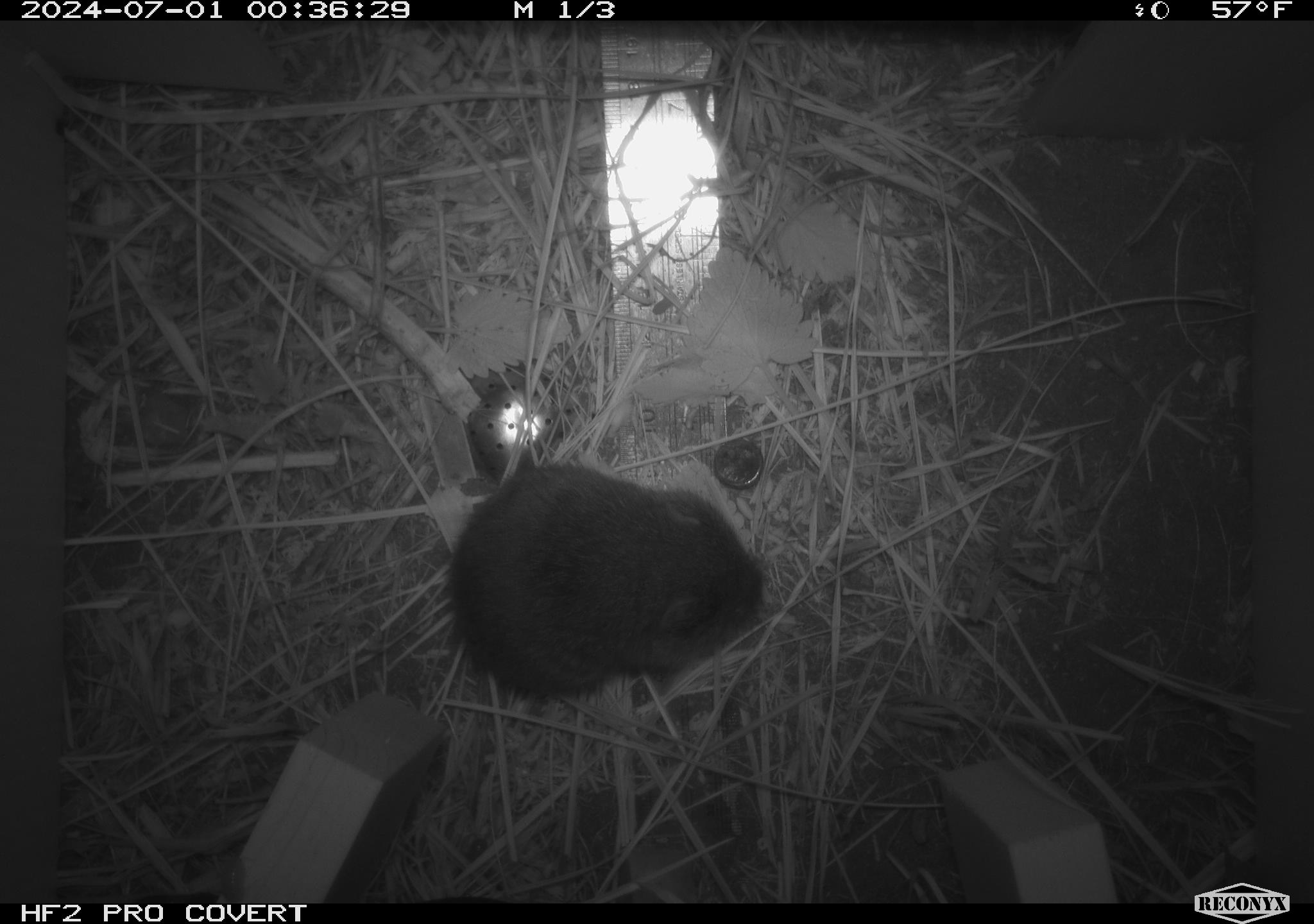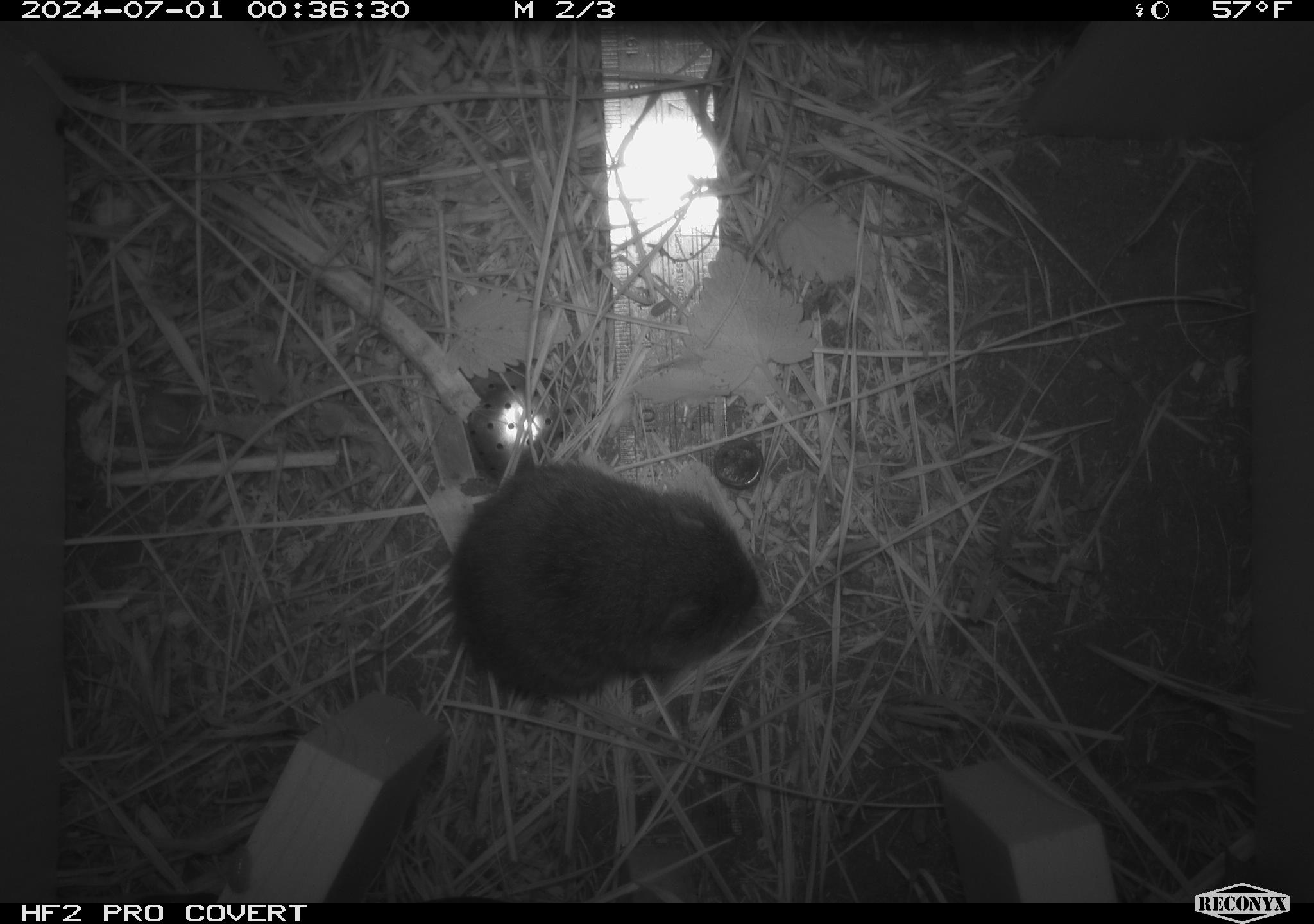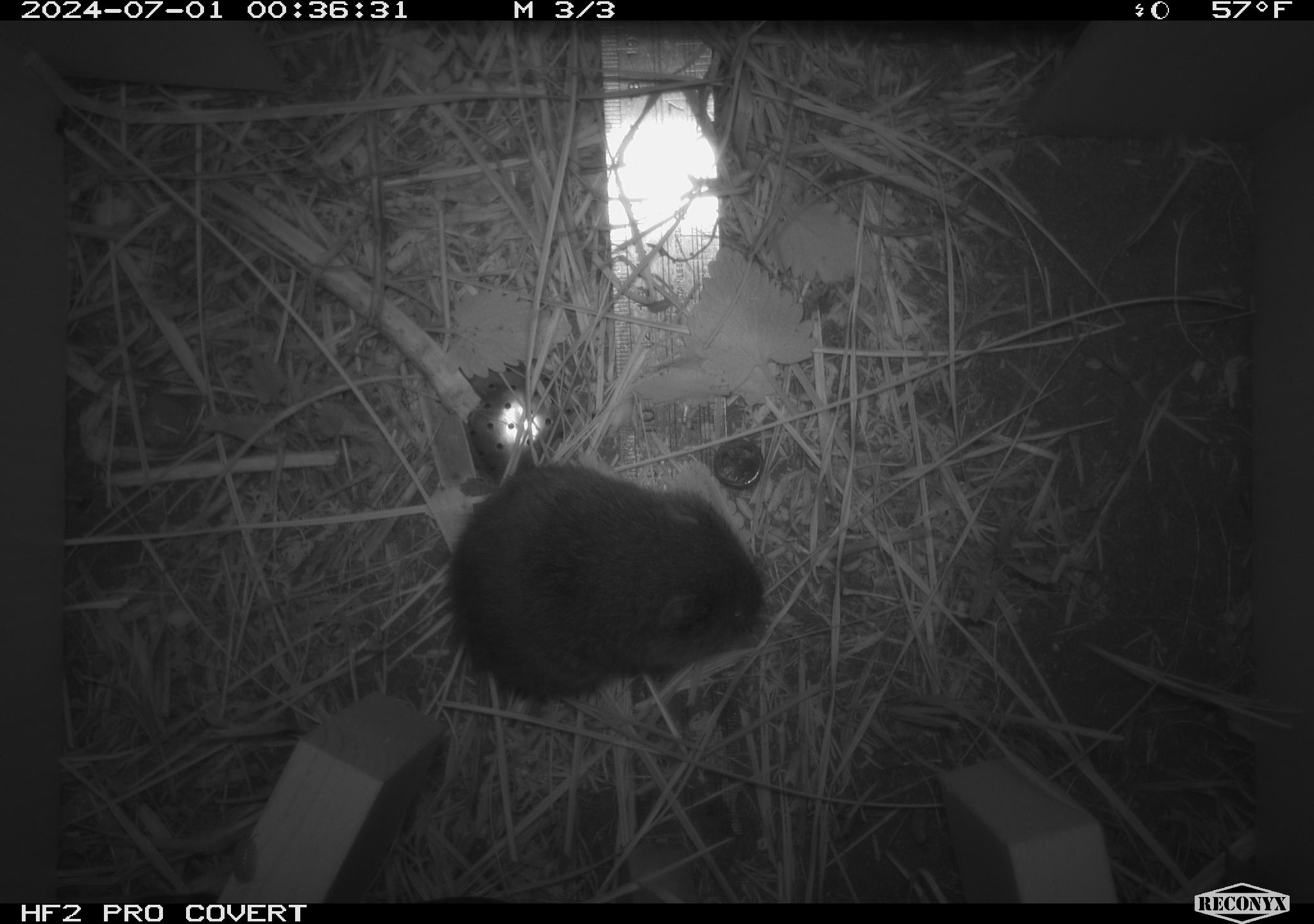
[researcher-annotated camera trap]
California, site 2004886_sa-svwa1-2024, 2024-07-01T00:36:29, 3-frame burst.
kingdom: Animalia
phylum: Chordata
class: Mammalia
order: Rodentia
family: Cricetidae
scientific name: Arvicolinae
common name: voles, lemmings, and muskrats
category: arvicolinae subfamily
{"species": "arvicolinae subfamily (voles, lemmings, and muskrats) (Arvicolinae)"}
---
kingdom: Animalia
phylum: Arthropoda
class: Malacostraca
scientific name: Malacostraca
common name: amphipods, crabs, isopods, krill, lobsters and shrimps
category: malacostracan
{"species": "malacostracan (amphipods, crabs, isopods, krill, lobsters and shrimps) (Malacostraca)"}